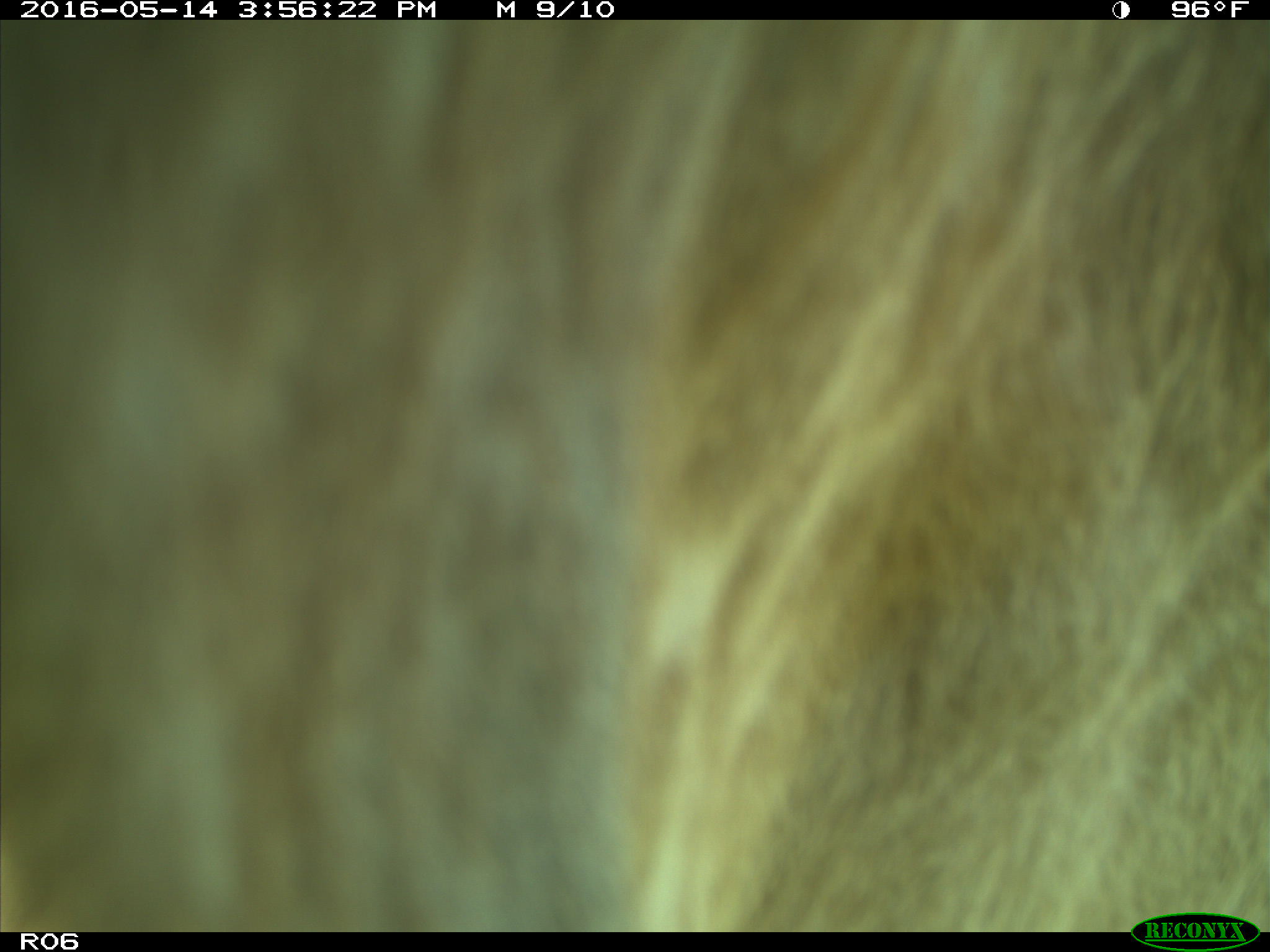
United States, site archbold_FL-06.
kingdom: Animalia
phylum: Chordata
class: Mammalia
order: Artiodactyla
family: Bovidae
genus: Bos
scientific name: Bos taurus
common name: domestic cow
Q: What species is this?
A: Bos taurus (domestic cow).